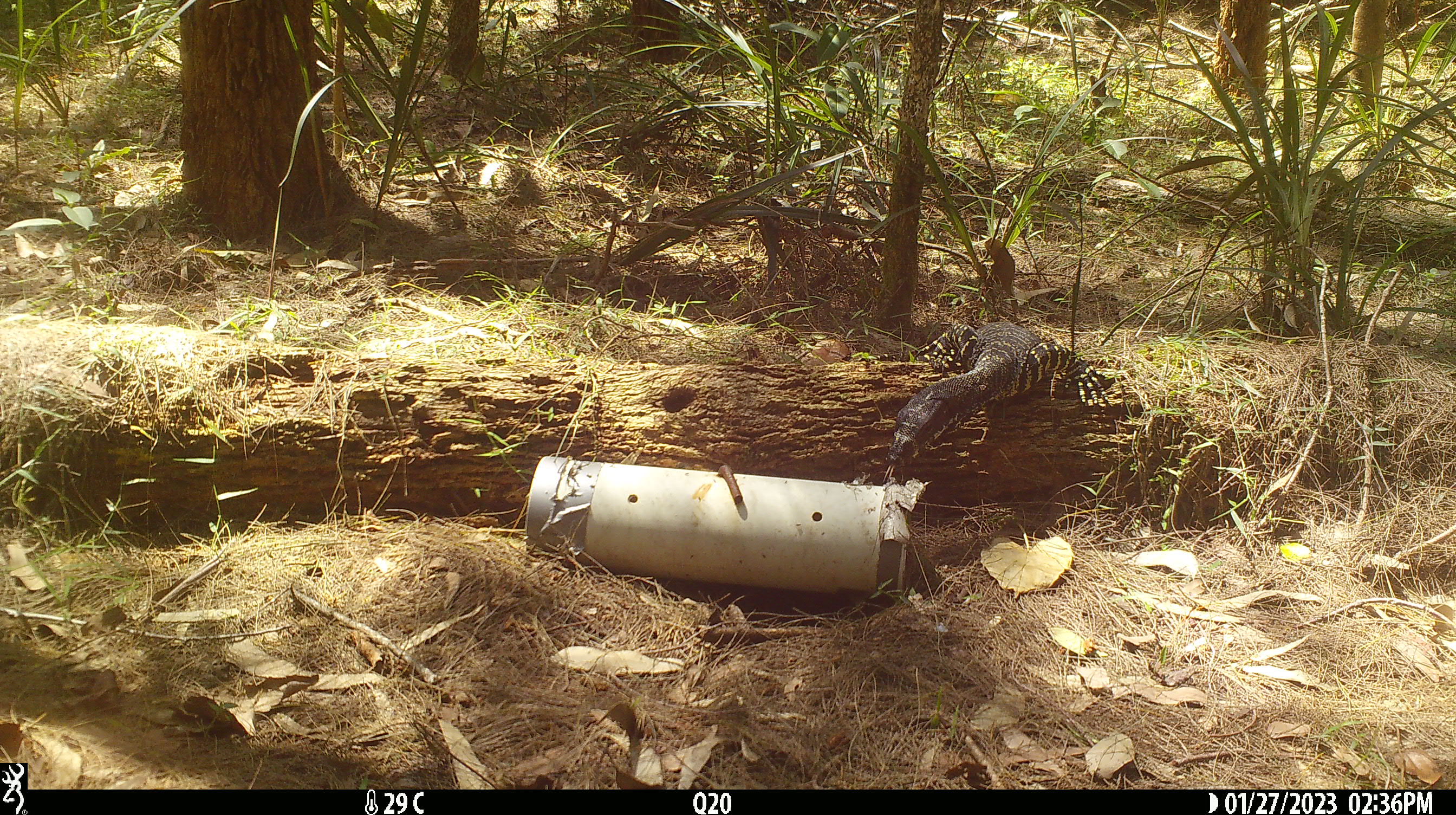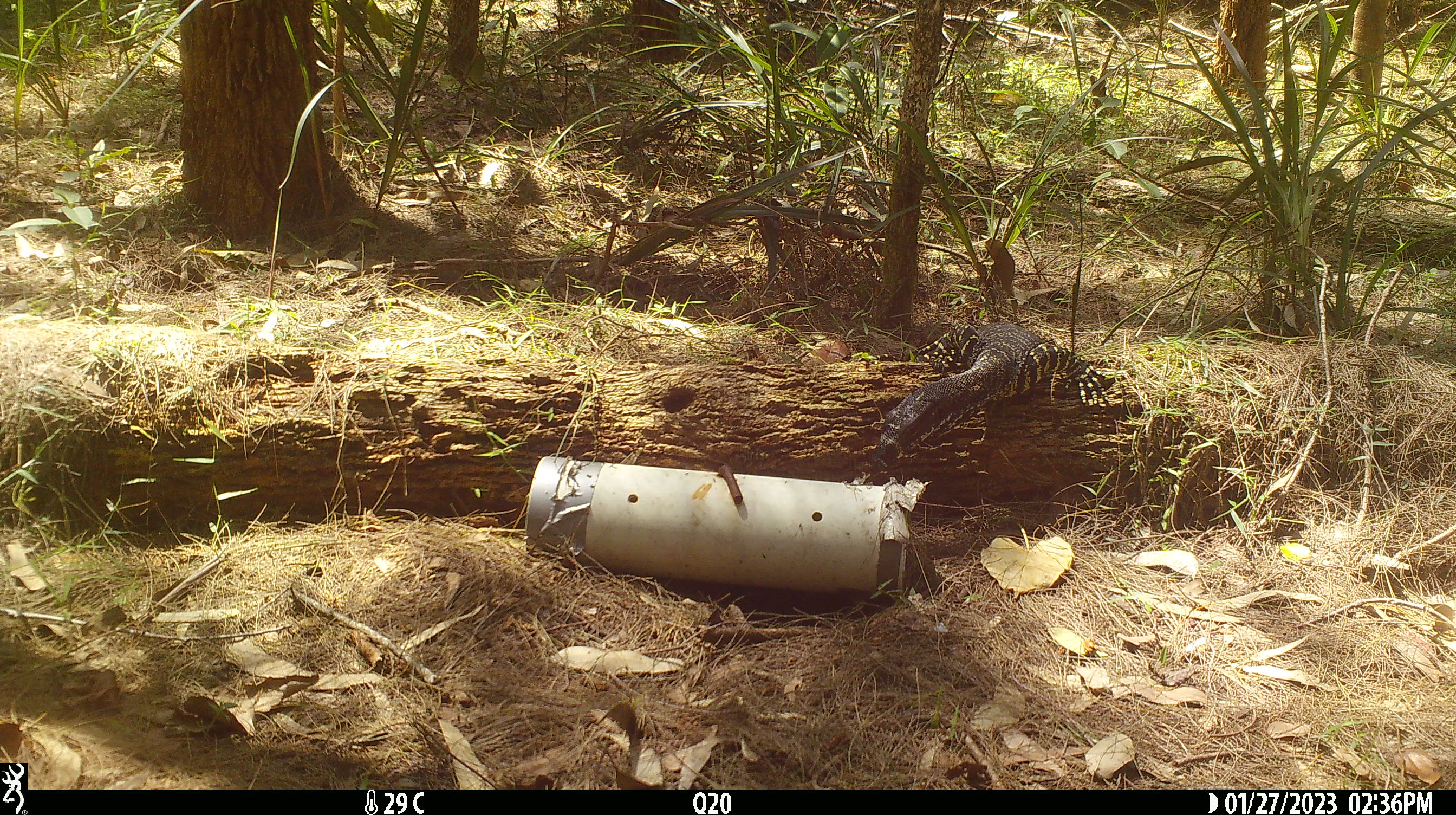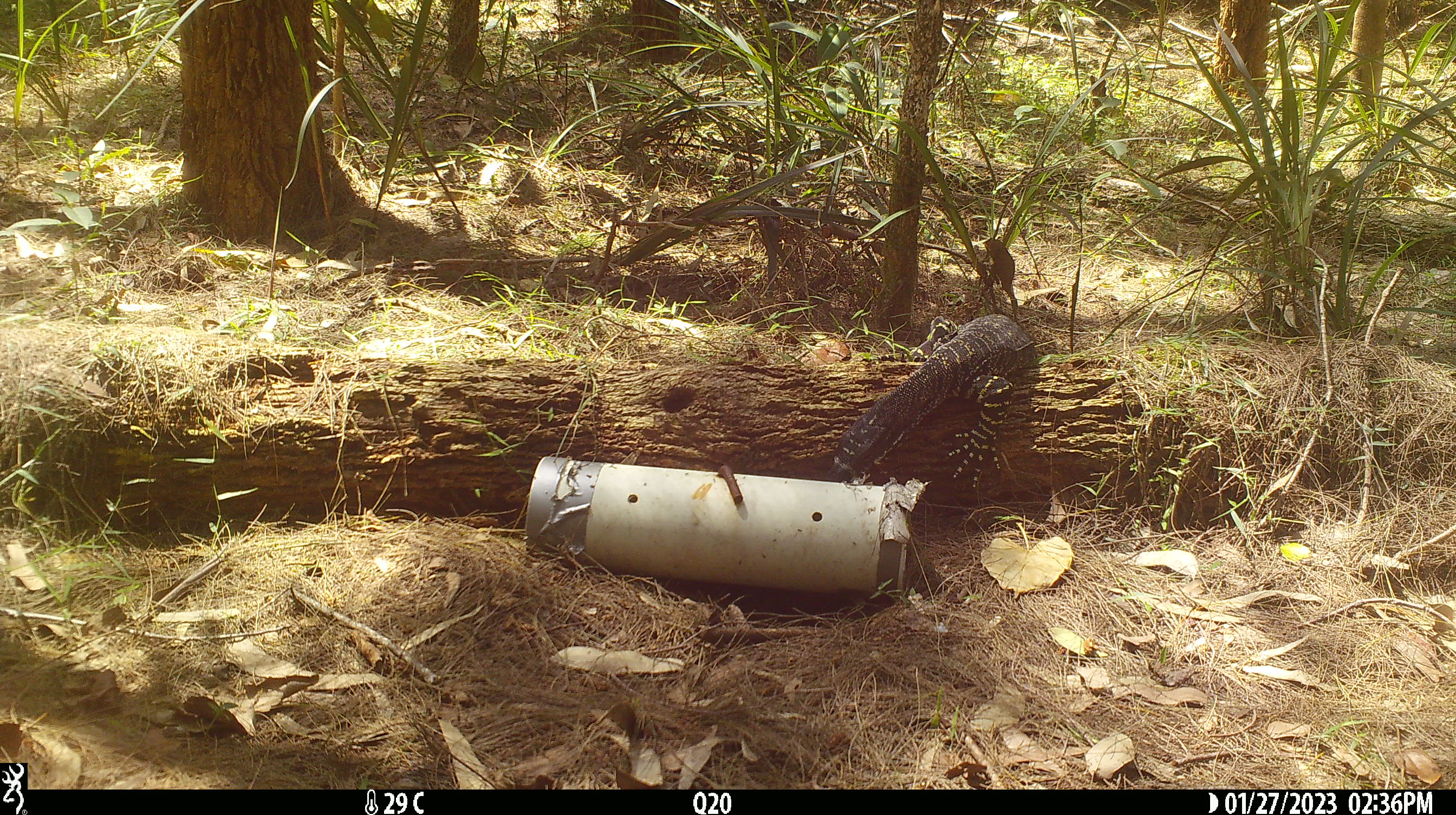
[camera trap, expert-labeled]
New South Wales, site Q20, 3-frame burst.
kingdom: Animalia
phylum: Chordata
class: Reptilia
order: Squamata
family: Varanidae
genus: Varanus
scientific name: Varanus varius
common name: lace monitor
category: goanna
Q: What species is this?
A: Goanna (lace monitor) (Varanus varius).